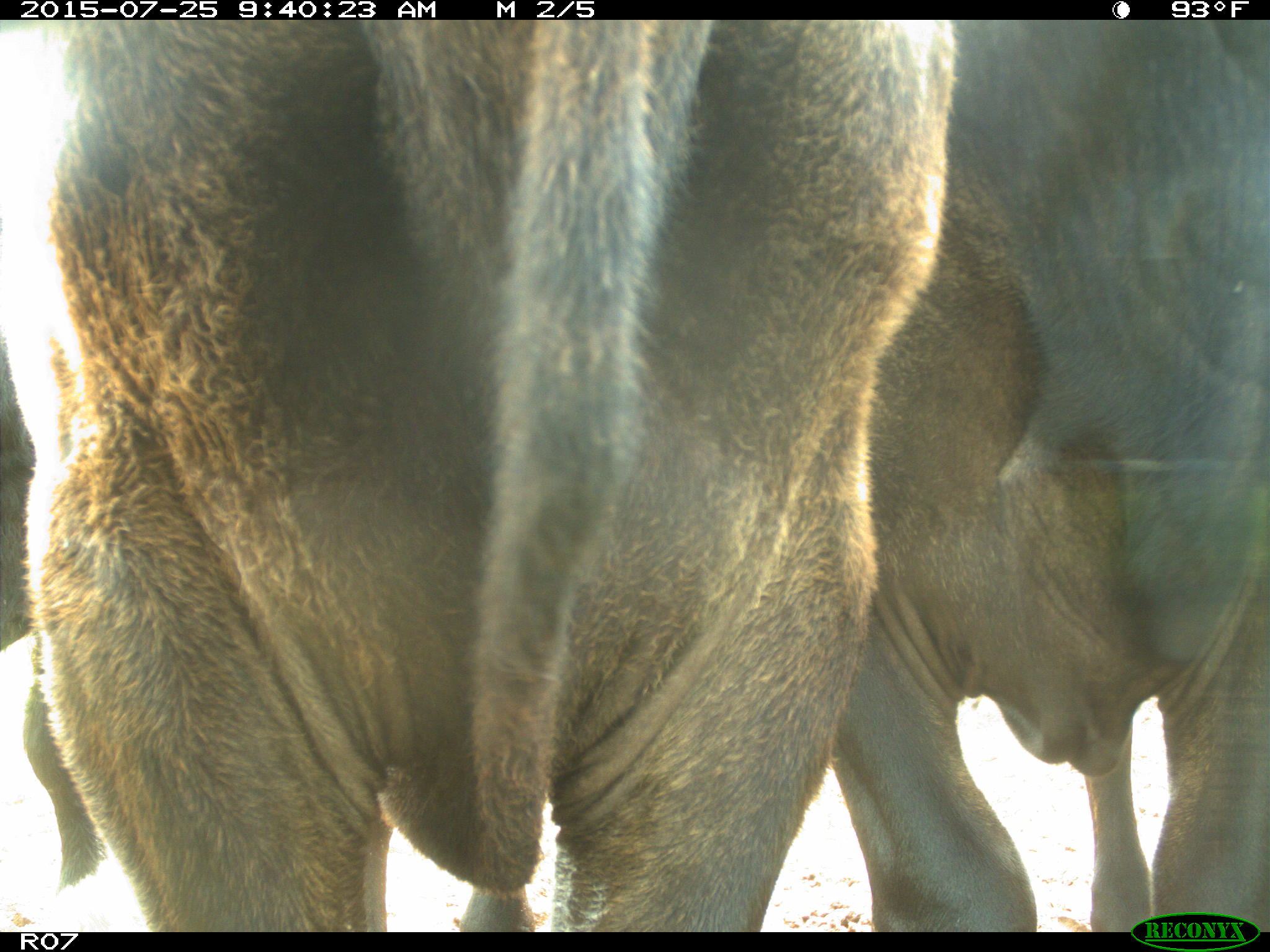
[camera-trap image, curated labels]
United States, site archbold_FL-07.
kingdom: Animalia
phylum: Chordata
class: Mammalia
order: Artiodactyla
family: Bovidae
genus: Bos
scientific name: Bos taurus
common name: domestic cow